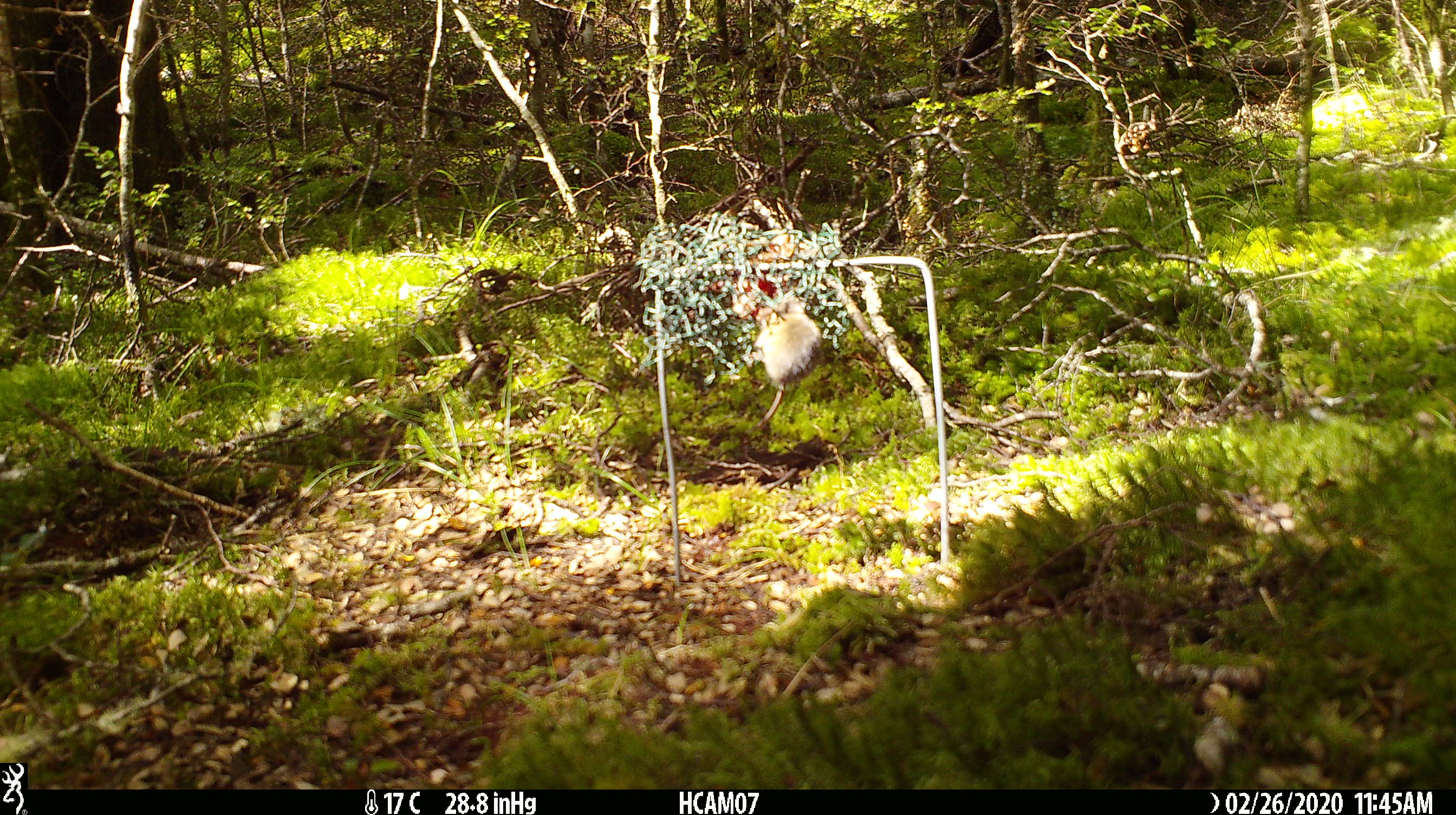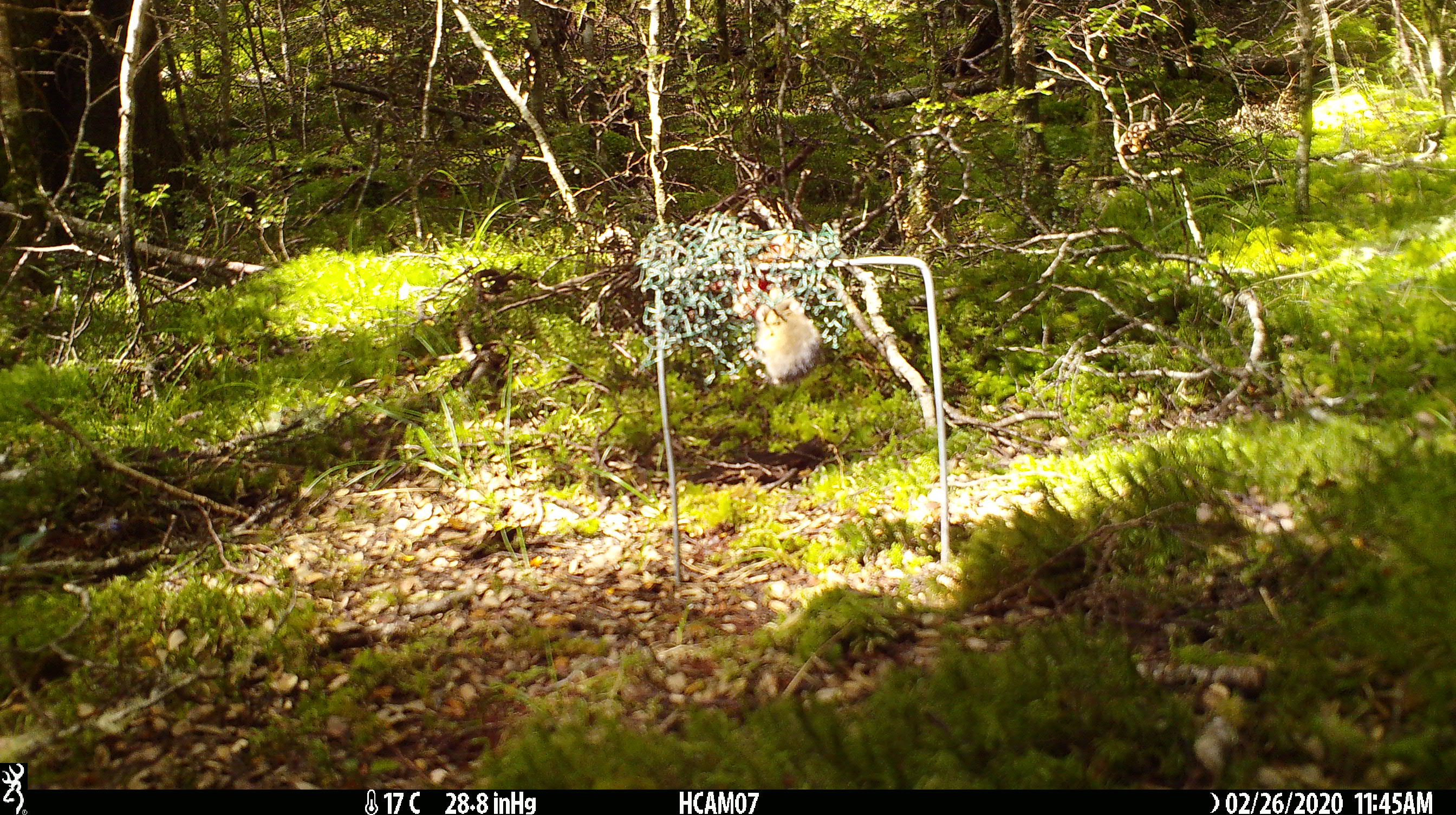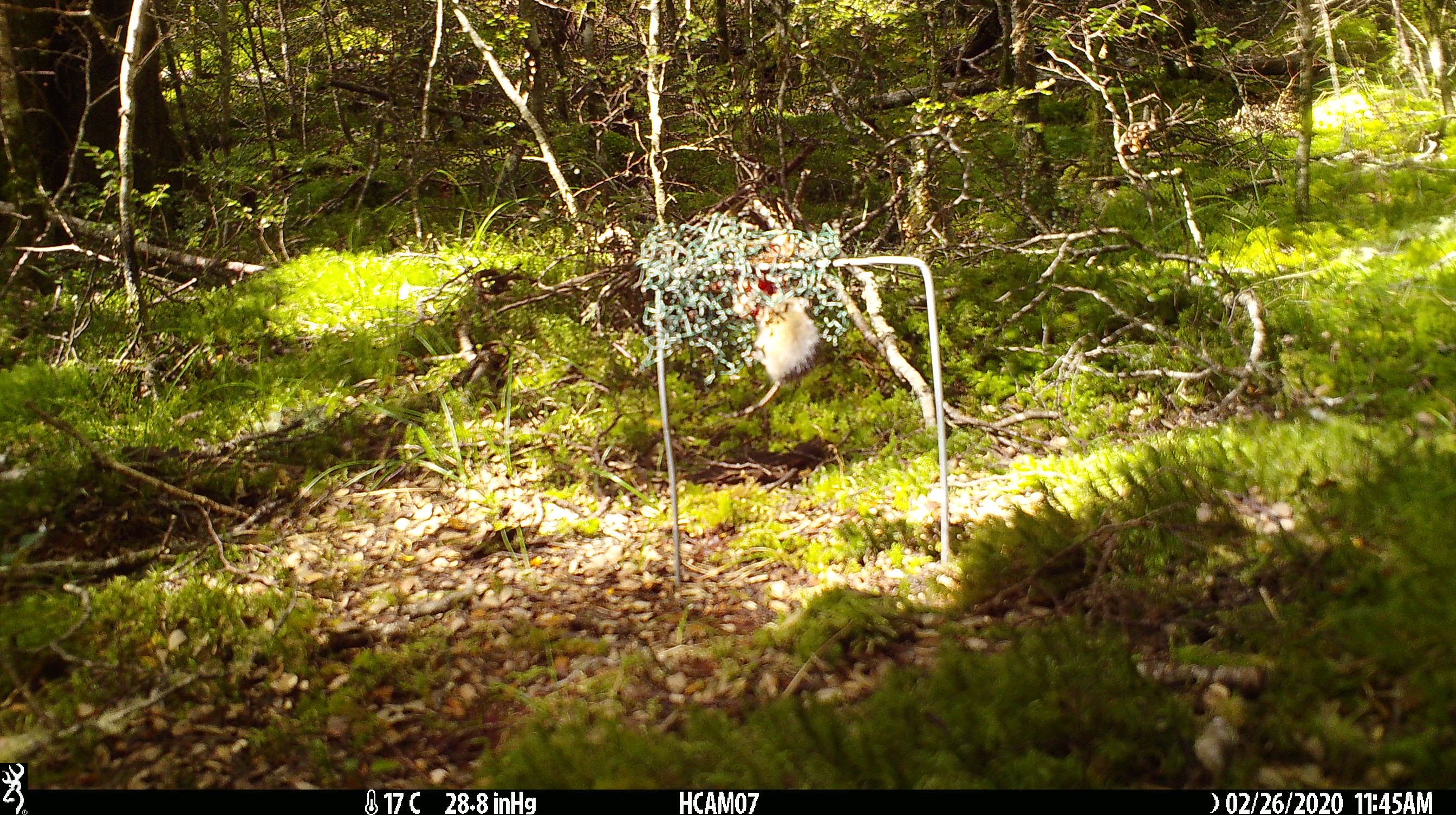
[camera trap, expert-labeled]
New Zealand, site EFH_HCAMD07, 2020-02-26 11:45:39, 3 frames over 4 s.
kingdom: Animalia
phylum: Chordata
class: Mammalia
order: Rodentia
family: Muridae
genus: Mus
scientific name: Mus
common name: mouse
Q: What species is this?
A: Mouse (Mus).